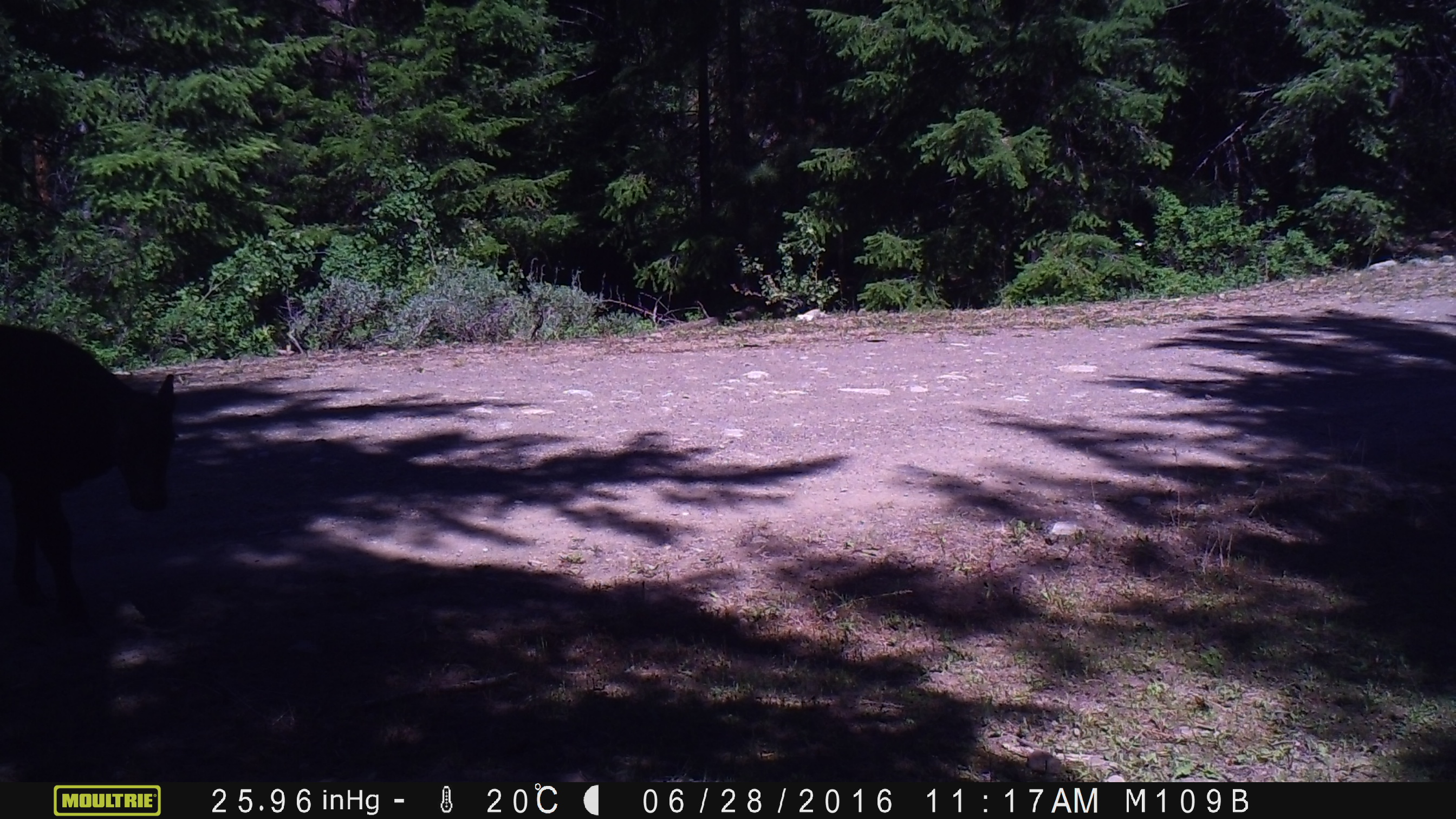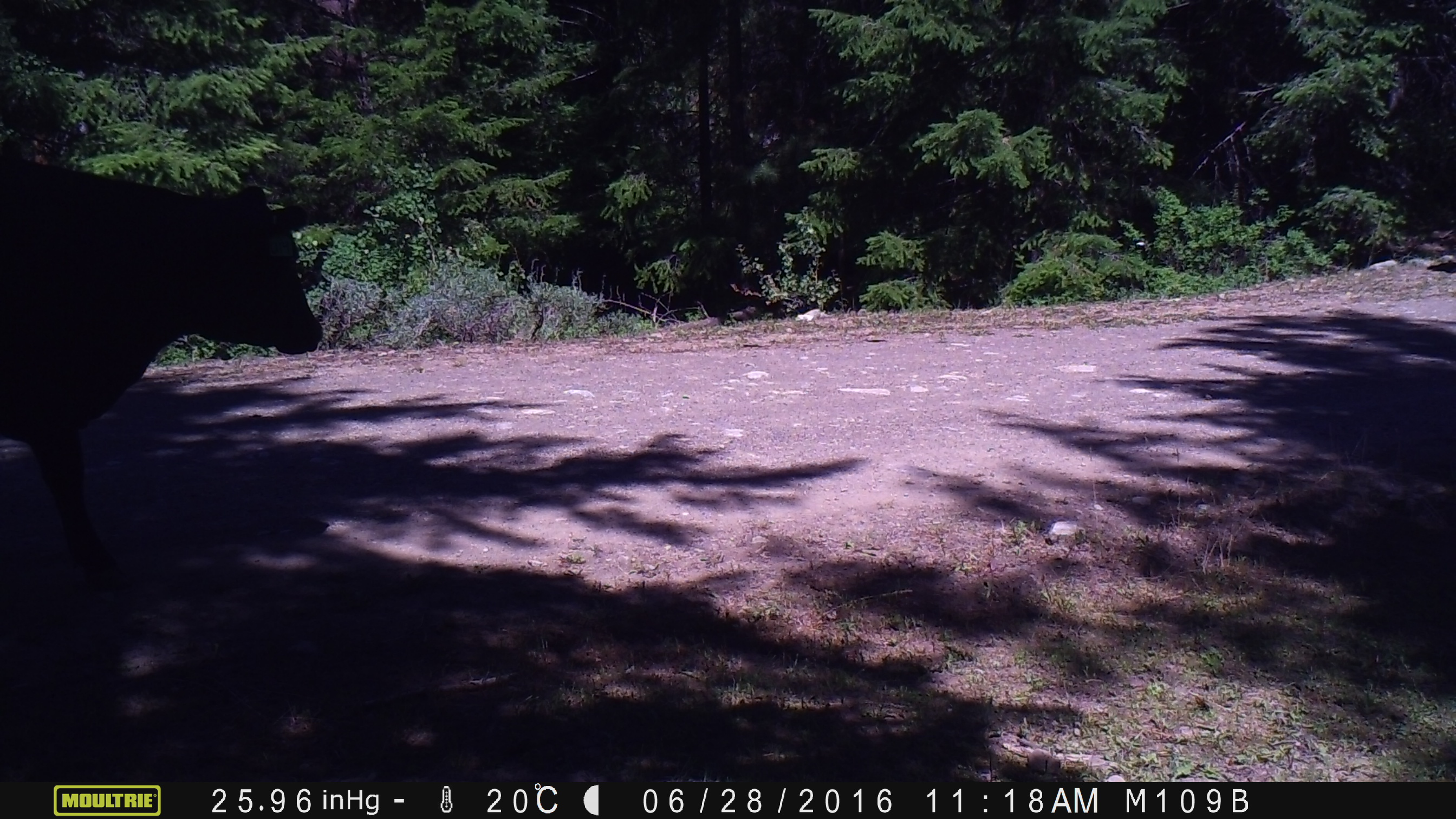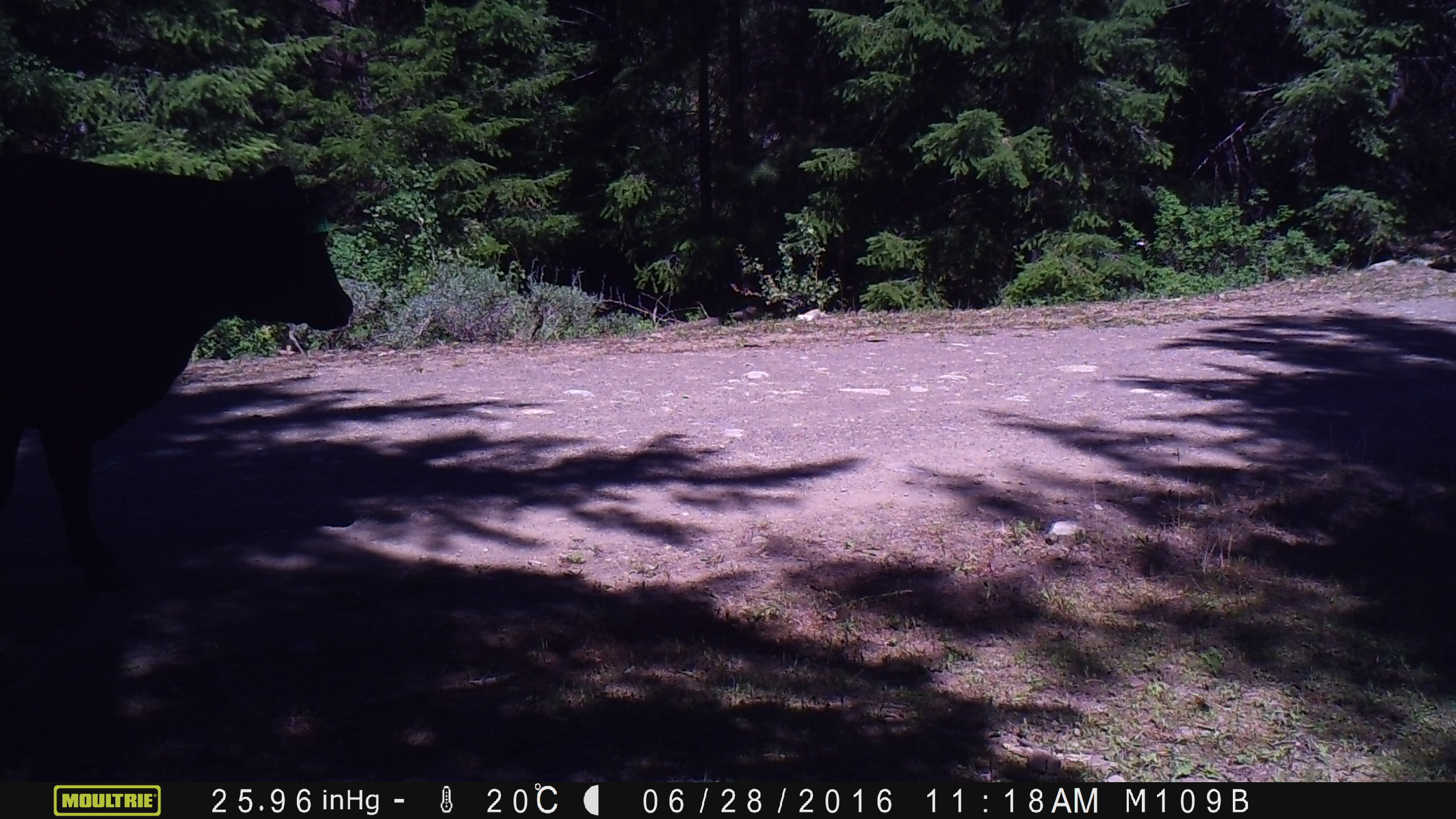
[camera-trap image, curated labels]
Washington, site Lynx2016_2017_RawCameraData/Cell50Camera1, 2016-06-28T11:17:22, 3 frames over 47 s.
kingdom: Animalia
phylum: Chordata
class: Mammalia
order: Artiodactyla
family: Bovidae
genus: Bos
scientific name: Bos taurus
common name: domestic cattle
Domestic cattle (Bos taurus). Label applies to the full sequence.